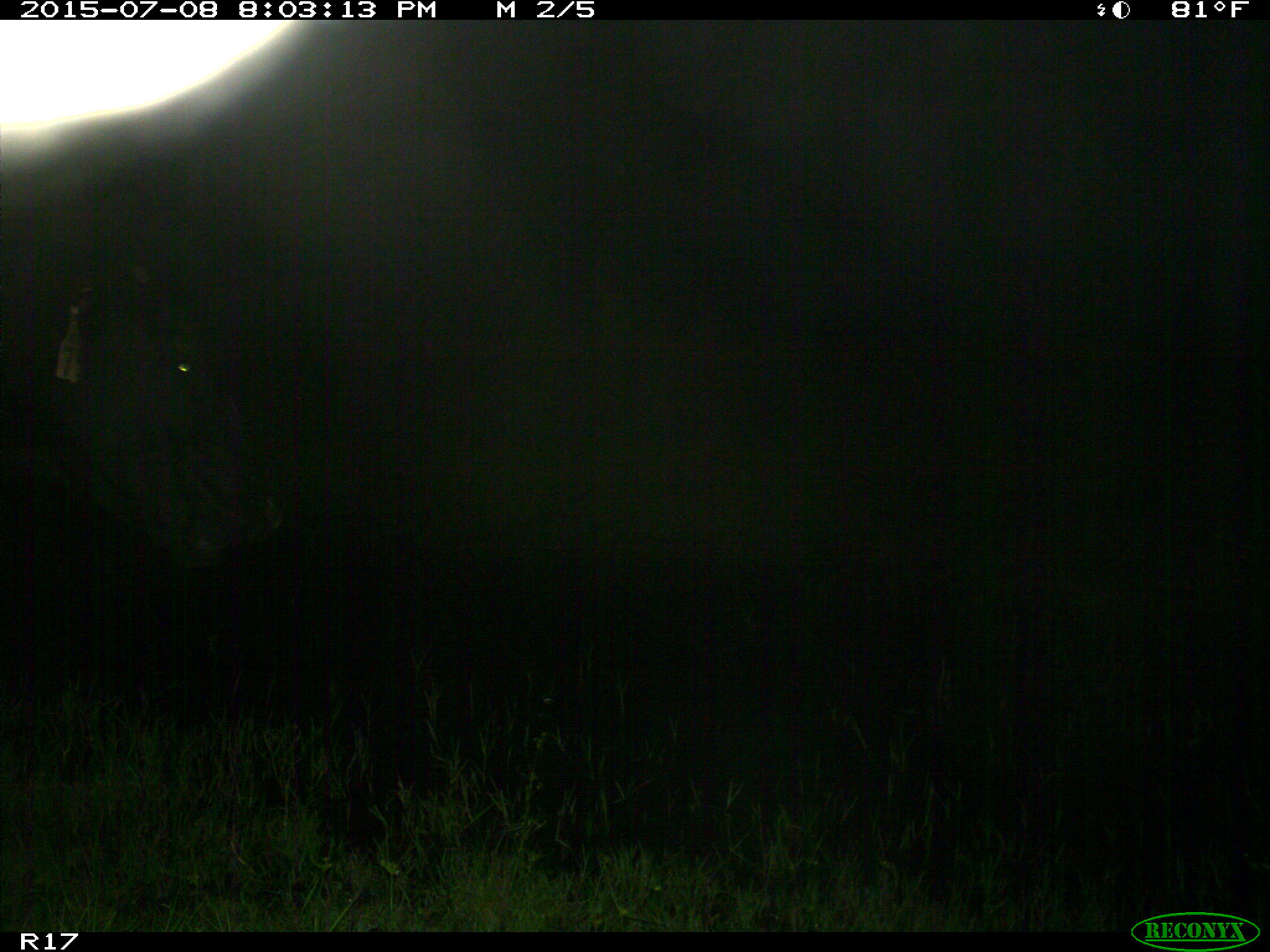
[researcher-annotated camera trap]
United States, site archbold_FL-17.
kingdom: Animalia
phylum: Chordata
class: Mammalia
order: Artiodactyla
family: Bovidae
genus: Bos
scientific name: Bos taurus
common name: domestic cow